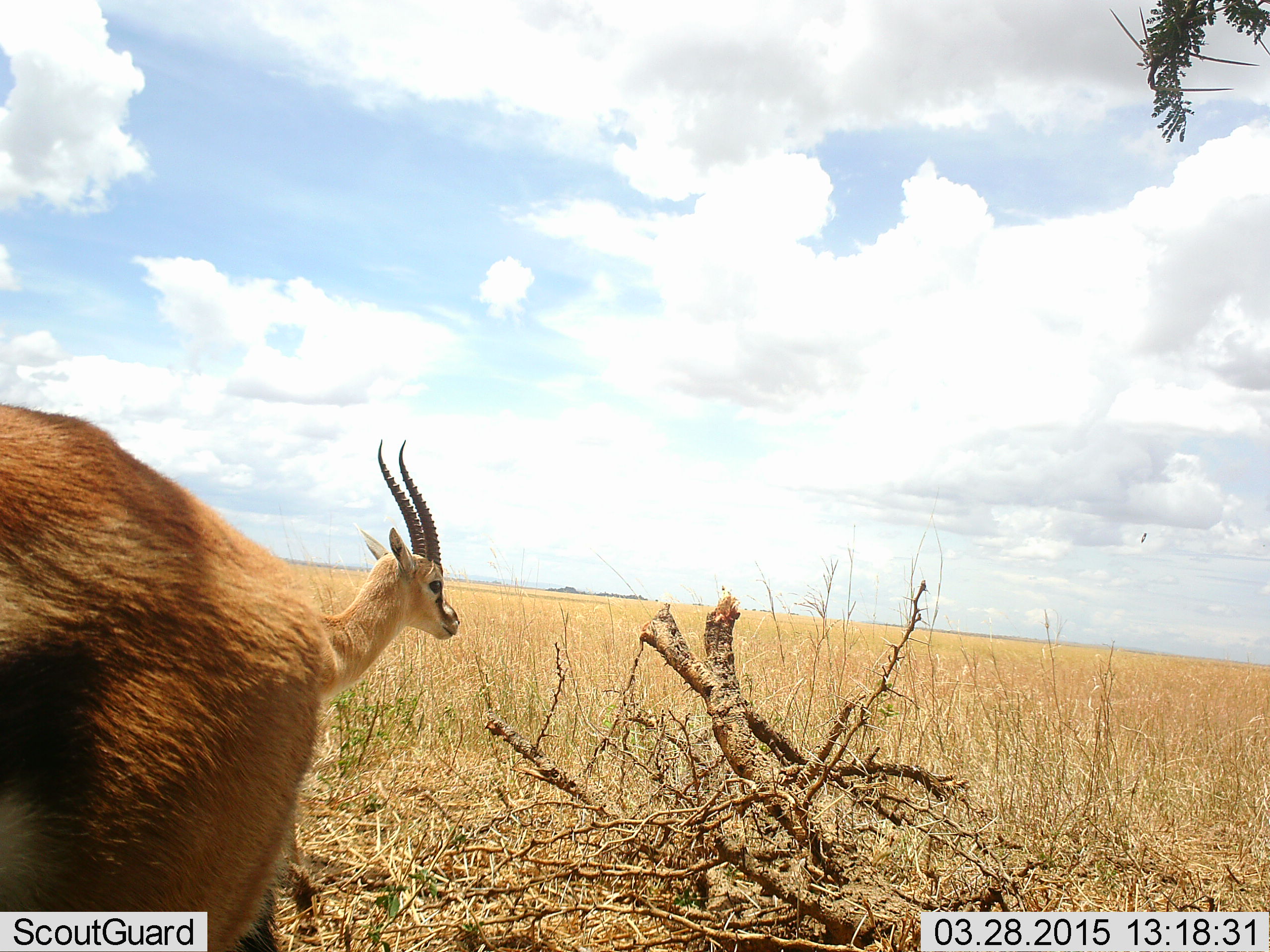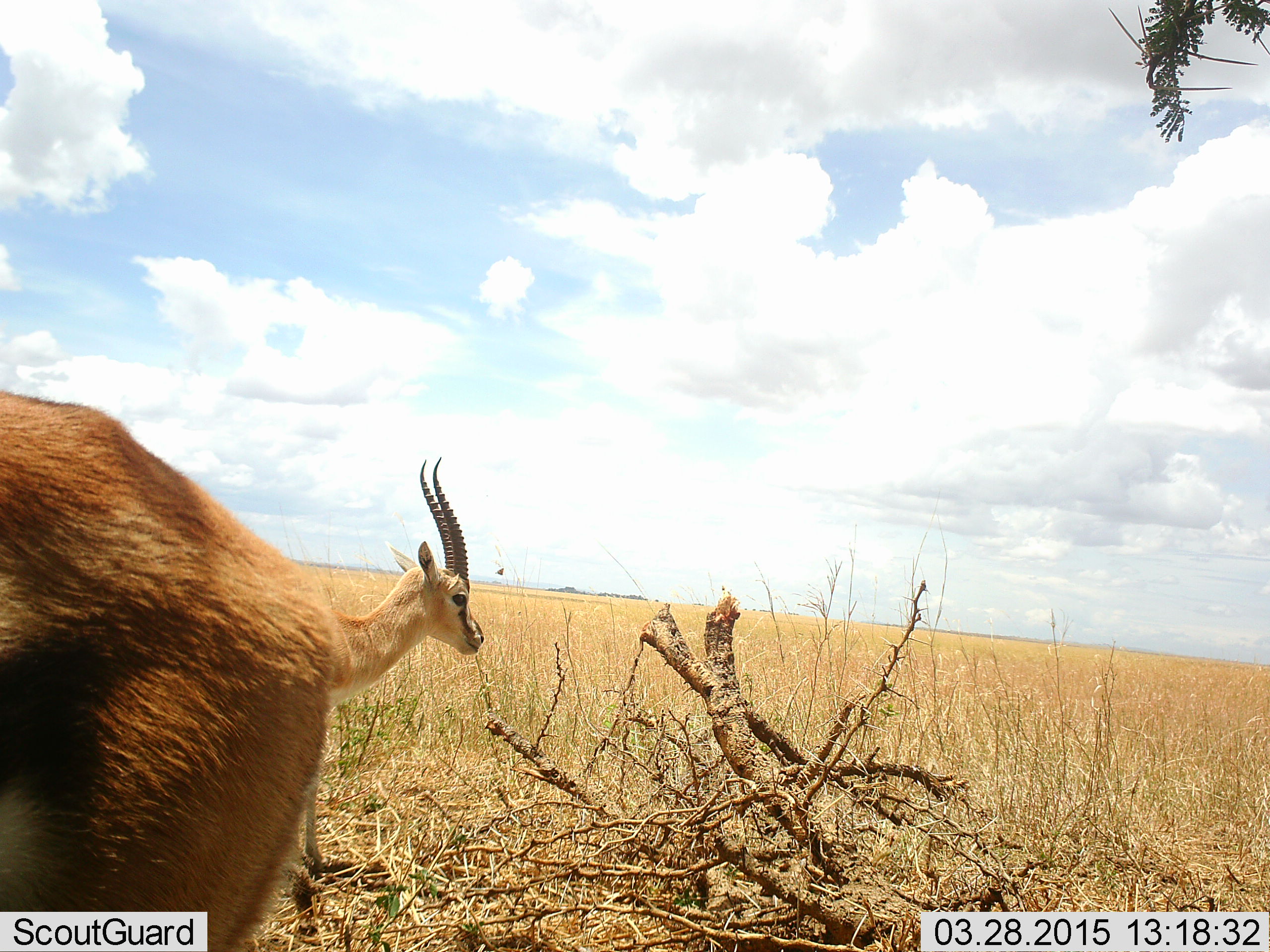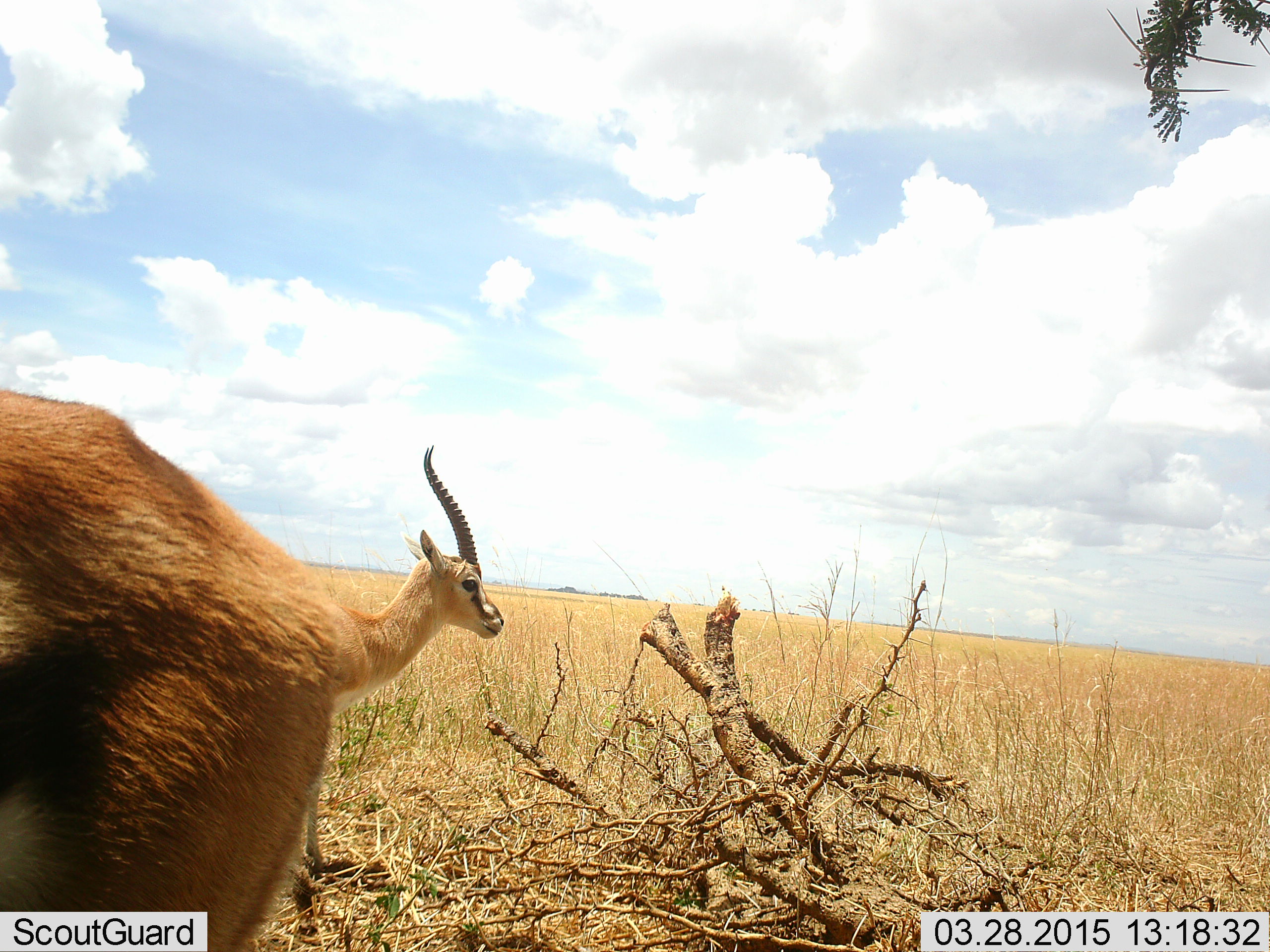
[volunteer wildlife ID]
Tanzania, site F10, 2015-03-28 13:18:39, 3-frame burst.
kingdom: Animalia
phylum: Chordata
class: Mammalia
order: Artiodactyla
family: Bovidae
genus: Eudorcas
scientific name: Eudorcas thomsonii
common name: thomson's gazelle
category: gazellethomsons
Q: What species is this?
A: Gazellethomsons (thomson's gazelle) (Eudorcas thomsonii).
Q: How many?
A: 2.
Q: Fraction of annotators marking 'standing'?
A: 73%.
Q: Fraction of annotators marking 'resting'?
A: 0%.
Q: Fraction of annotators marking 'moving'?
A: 27%.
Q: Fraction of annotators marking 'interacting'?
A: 0%.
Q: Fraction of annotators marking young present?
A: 0%.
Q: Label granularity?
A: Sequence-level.